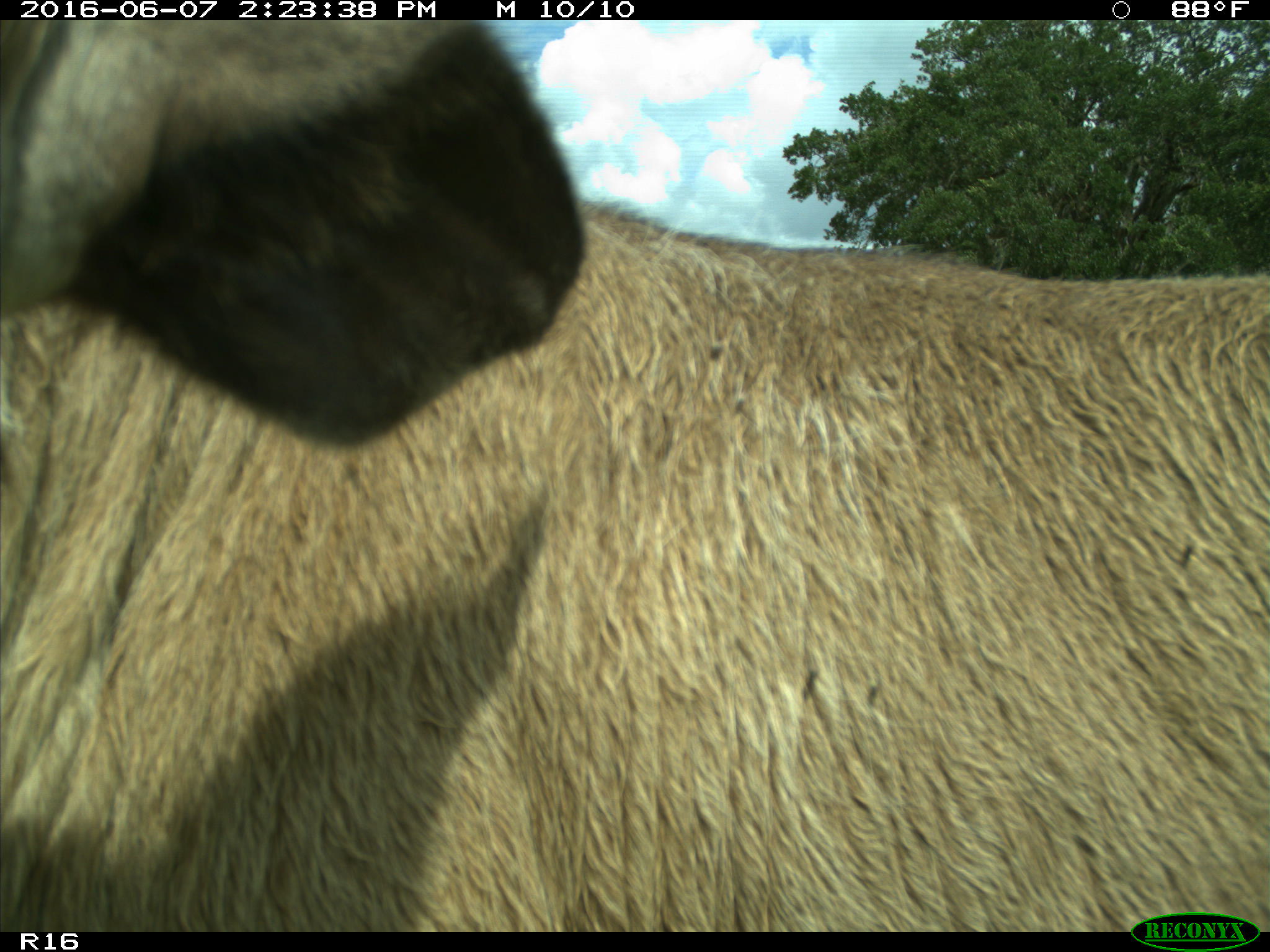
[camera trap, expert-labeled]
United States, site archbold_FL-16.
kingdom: Animalia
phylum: Chordata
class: Mammalia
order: Artiodactyla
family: Bovidae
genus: Bos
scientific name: Bos taurus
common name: domestic cow